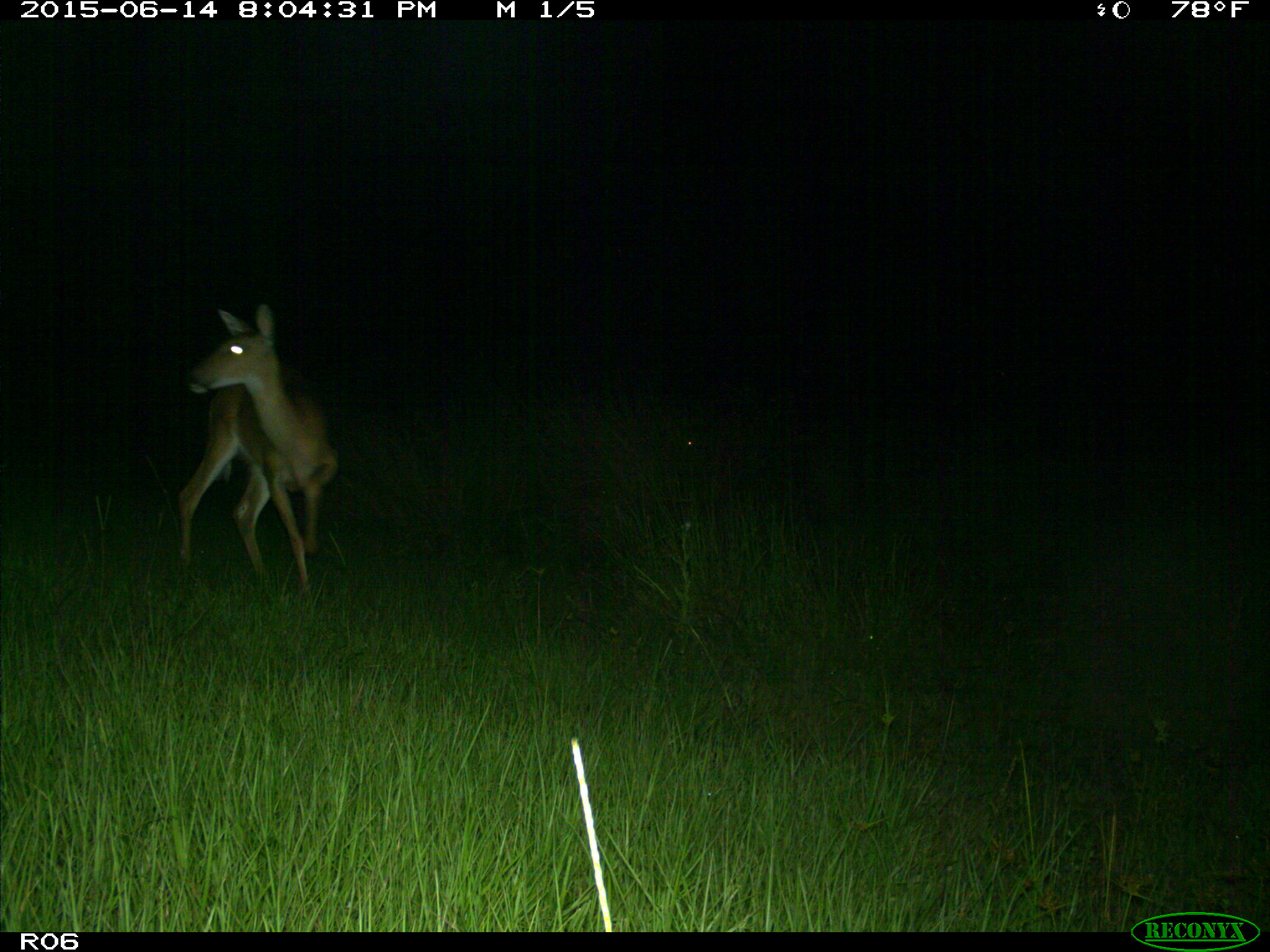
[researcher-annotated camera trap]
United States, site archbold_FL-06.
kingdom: Animalia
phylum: Chordata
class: Mammalia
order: Artiodactyla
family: Cervidae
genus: Odocoileus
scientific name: Odocoileus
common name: deer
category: unidentified deer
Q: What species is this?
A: Unidentified deer (deer) (Odocoileus).